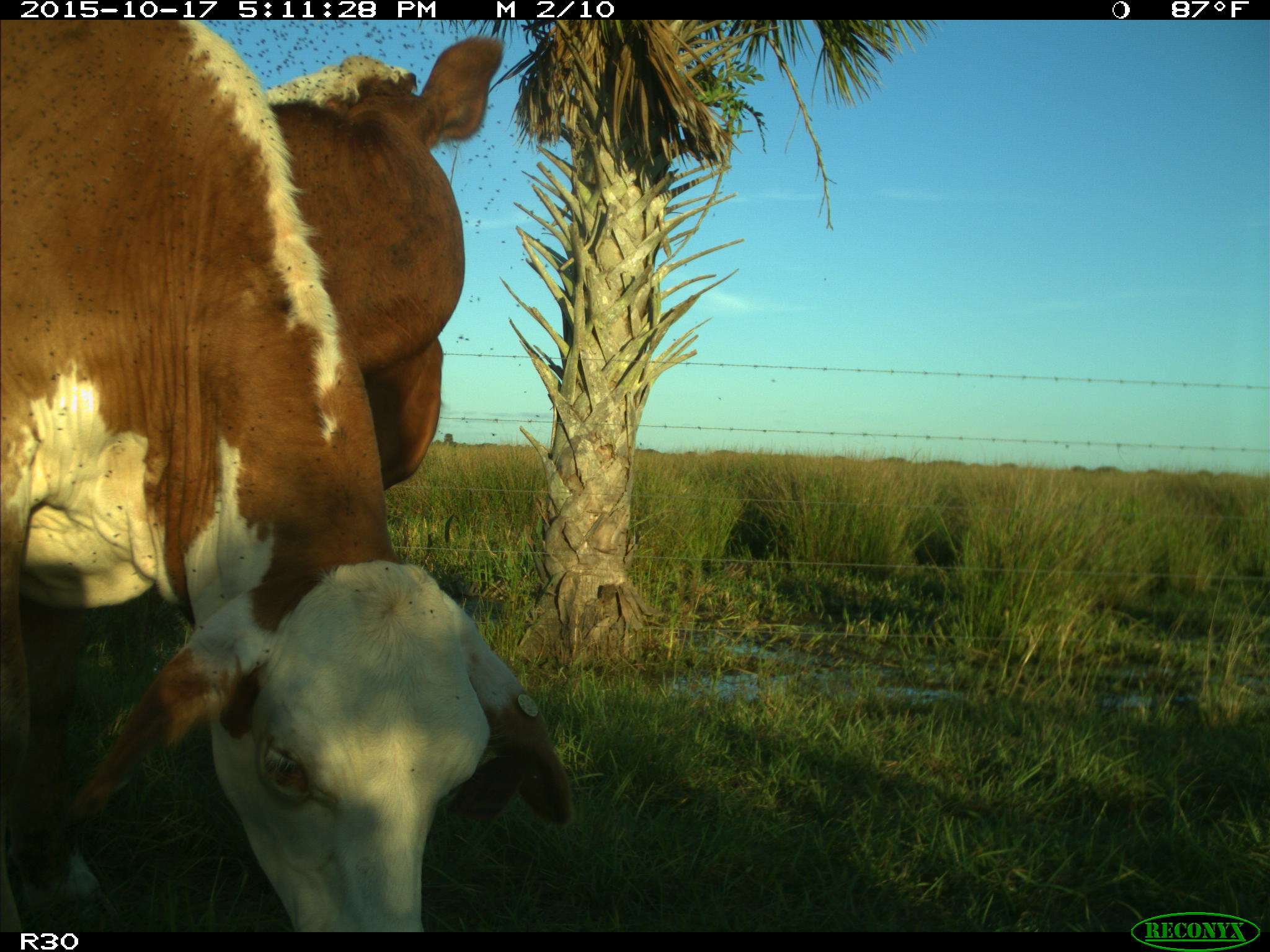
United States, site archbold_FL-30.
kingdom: Animalia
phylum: Chordata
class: Mammalia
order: Artiodactyla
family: Bovidae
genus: Bos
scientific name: Bos taurus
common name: domestic cow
Bos taurus (domestic cow).